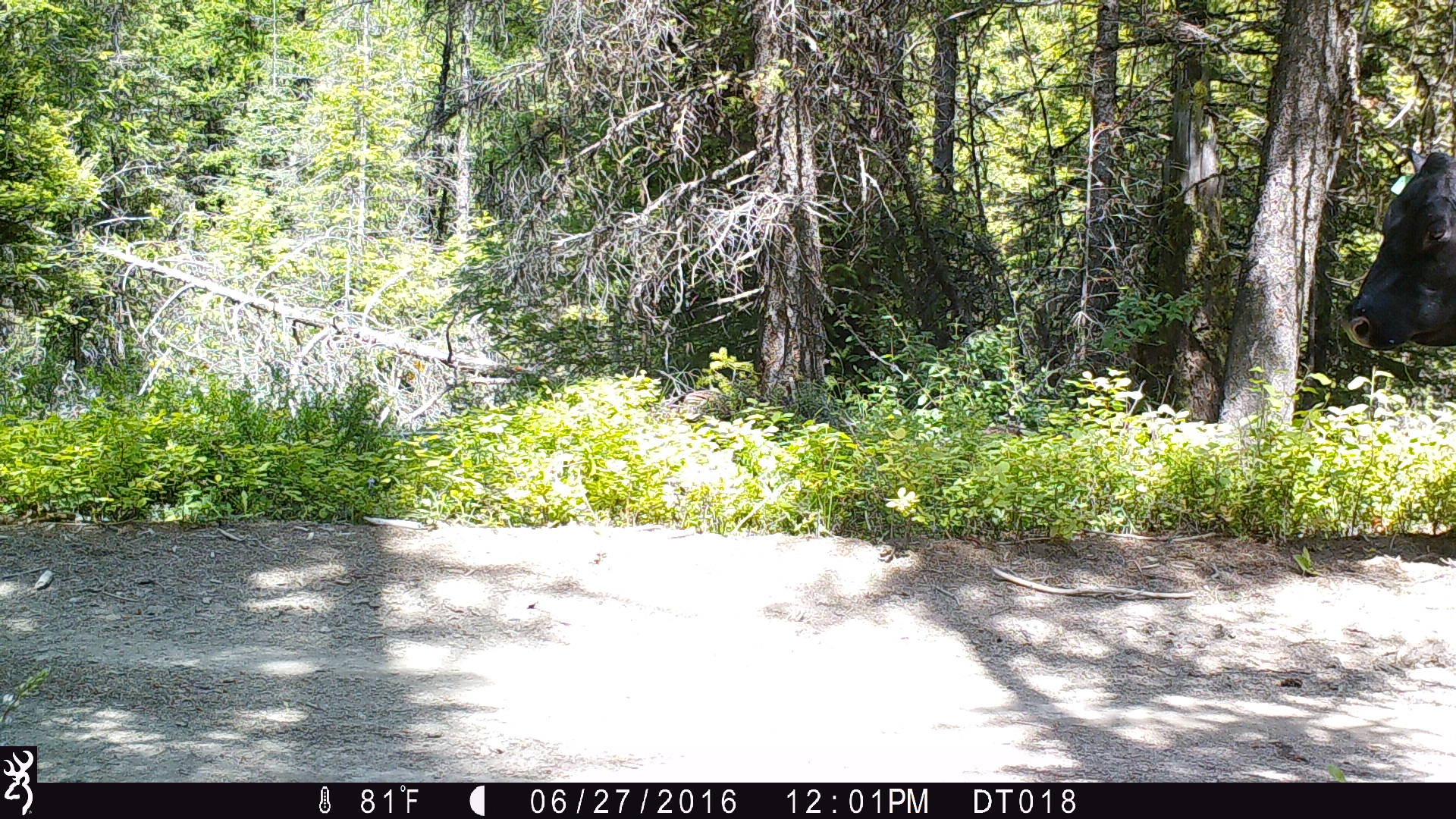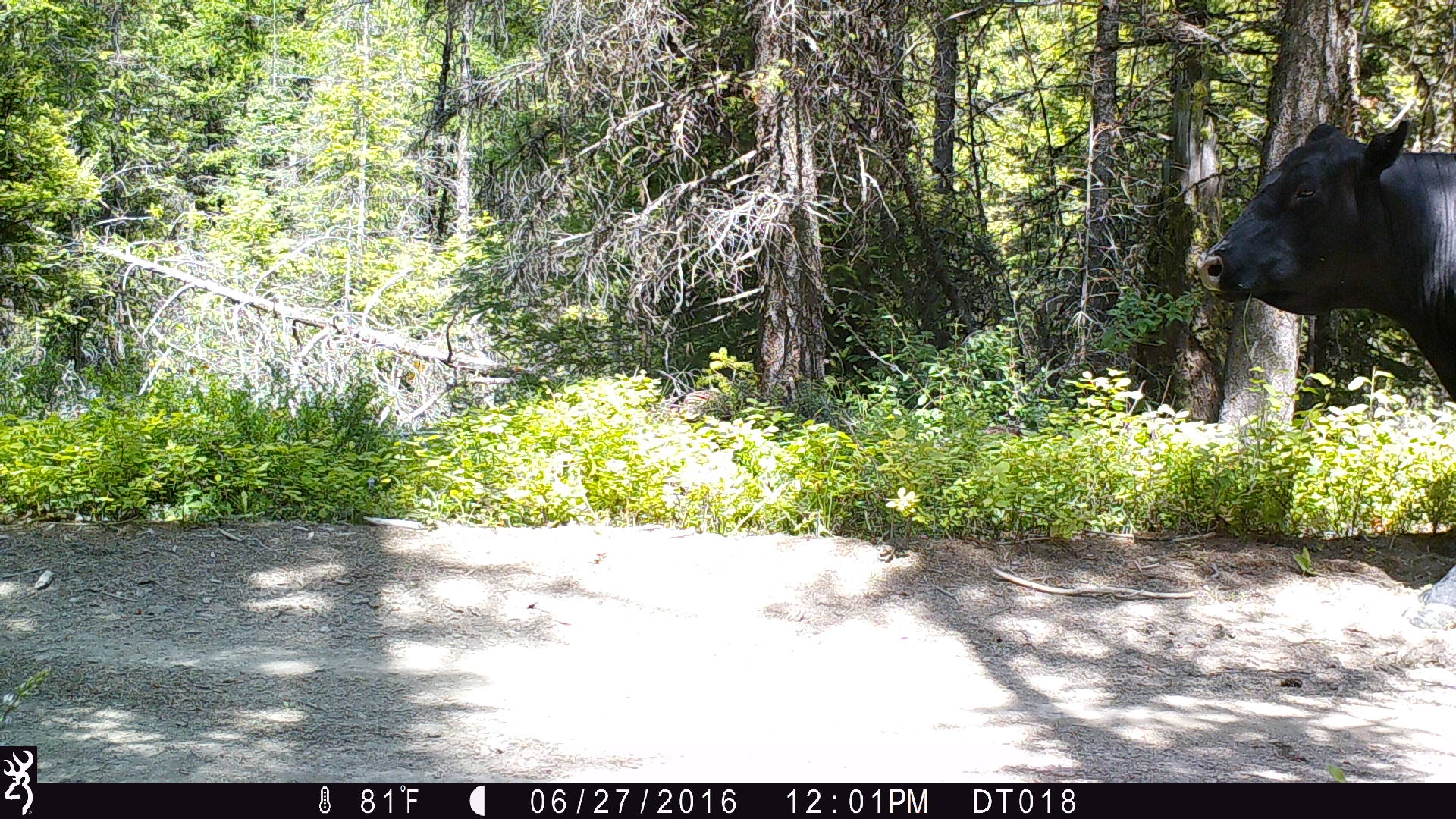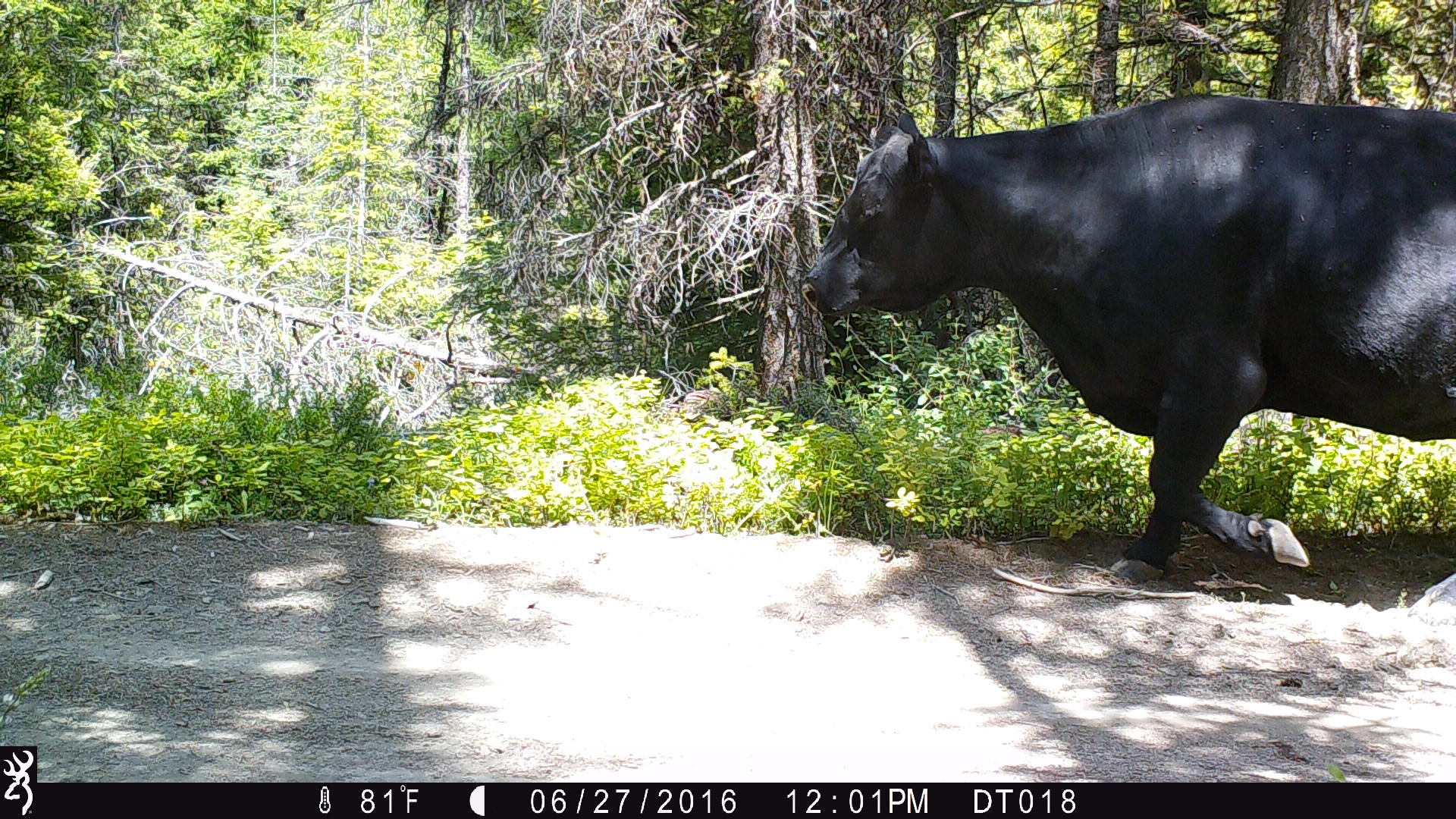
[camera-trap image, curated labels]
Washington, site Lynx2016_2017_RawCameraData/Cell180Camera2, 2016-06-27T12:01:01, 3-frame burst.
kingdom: Animalia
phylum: Chordata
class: Mammalia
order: Artiodactyla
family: Bovidae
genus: Bos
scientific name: Bos taurus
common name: domestic cattle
Domestic cattle (Bos taurus). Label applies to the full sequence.